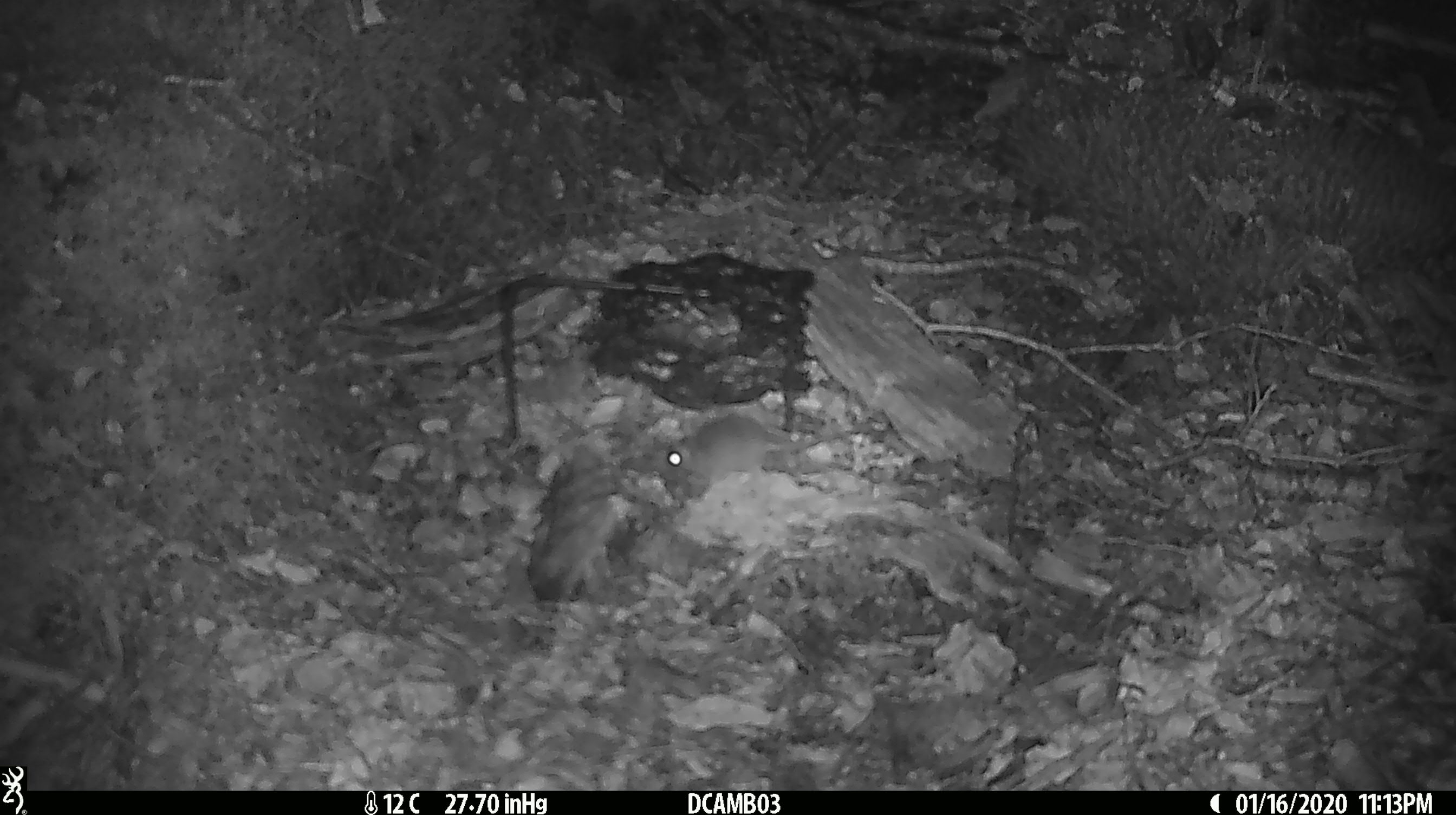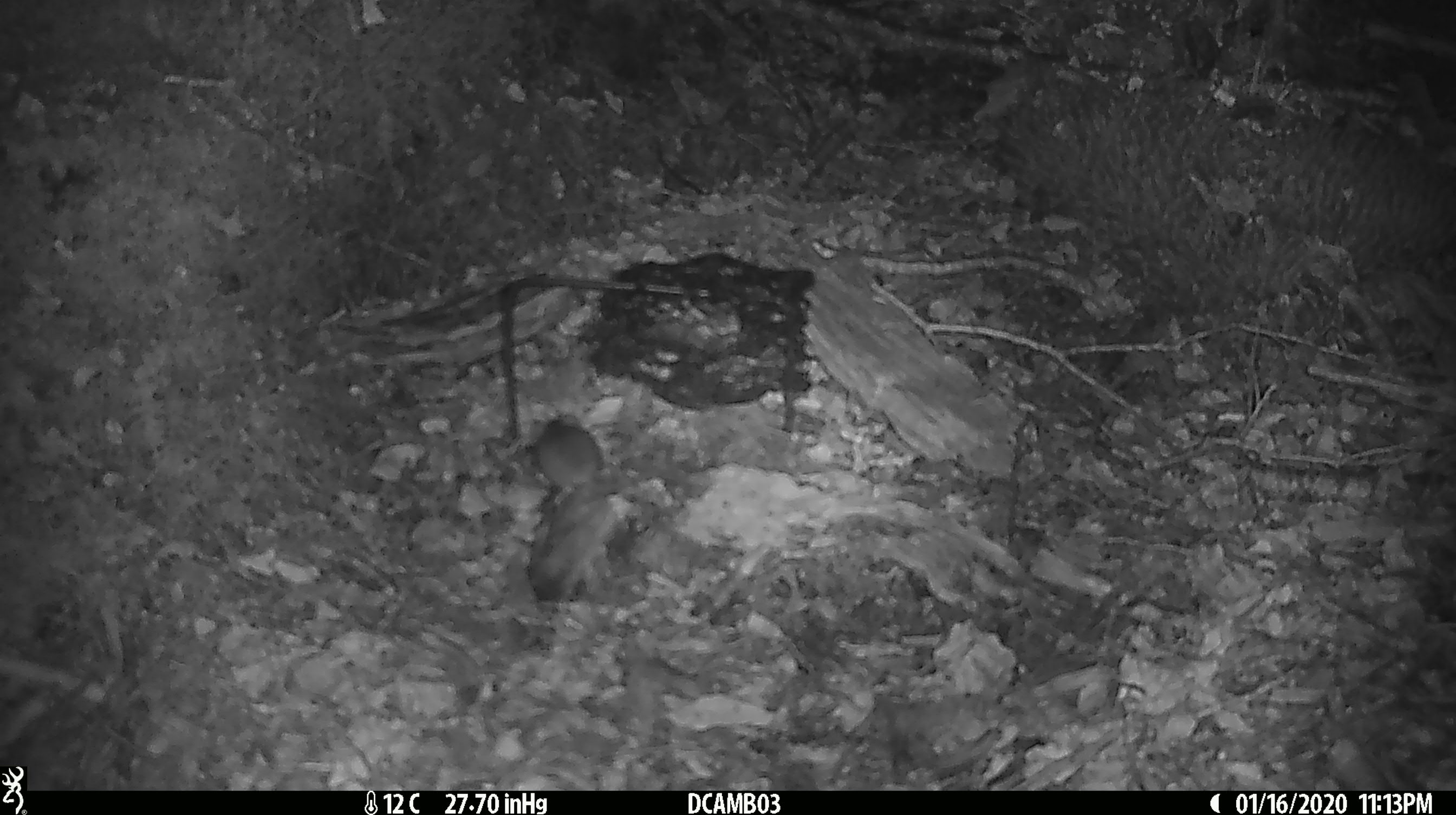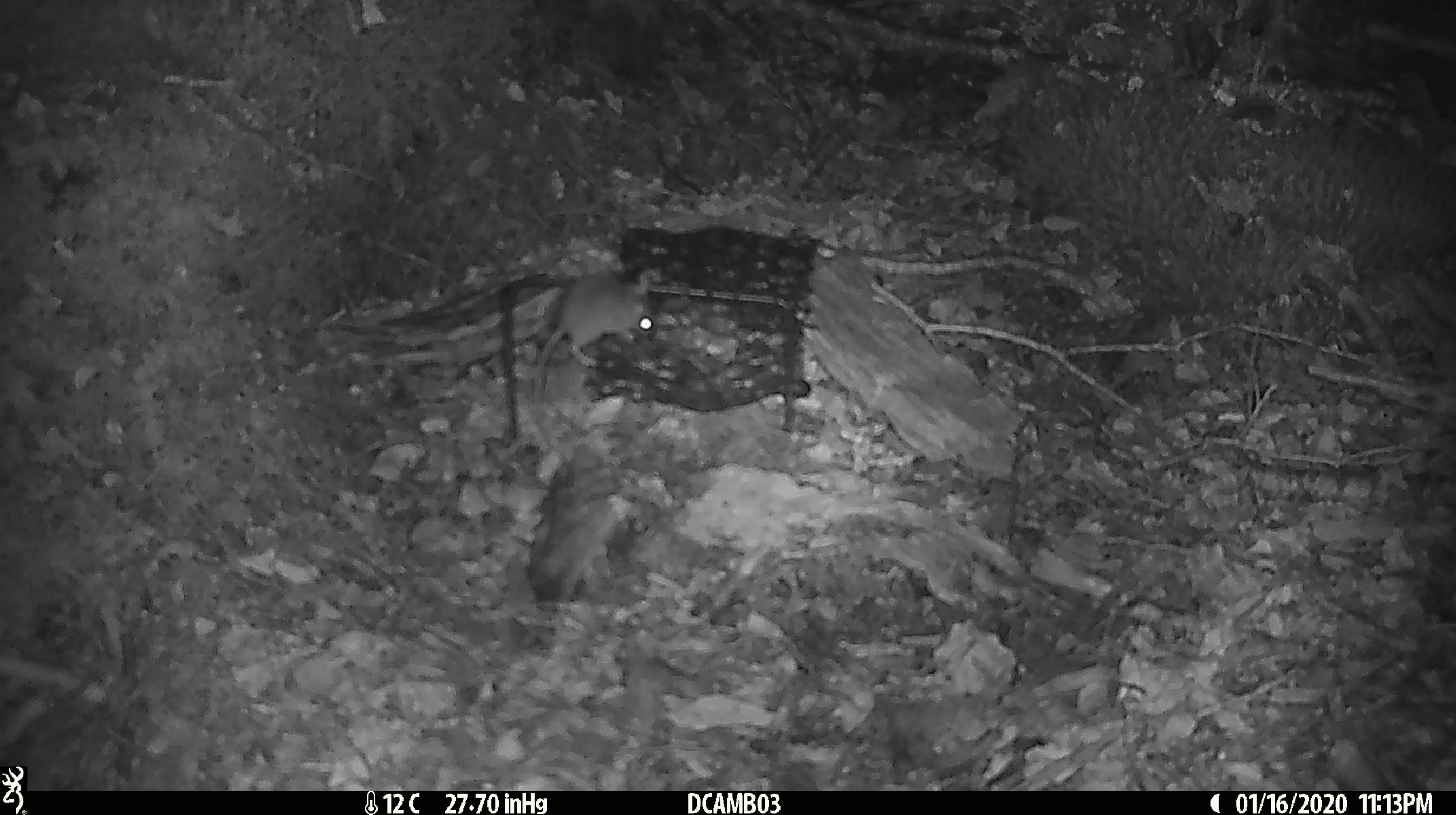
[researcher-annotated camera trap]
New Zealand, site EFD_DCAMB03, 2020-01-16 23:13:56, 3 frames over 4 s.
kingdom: Animalia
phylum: Chordata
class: Mammalia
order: Rodentia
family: Muridae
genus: Mus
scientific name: Mus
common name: mouse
Mouse (Mus).